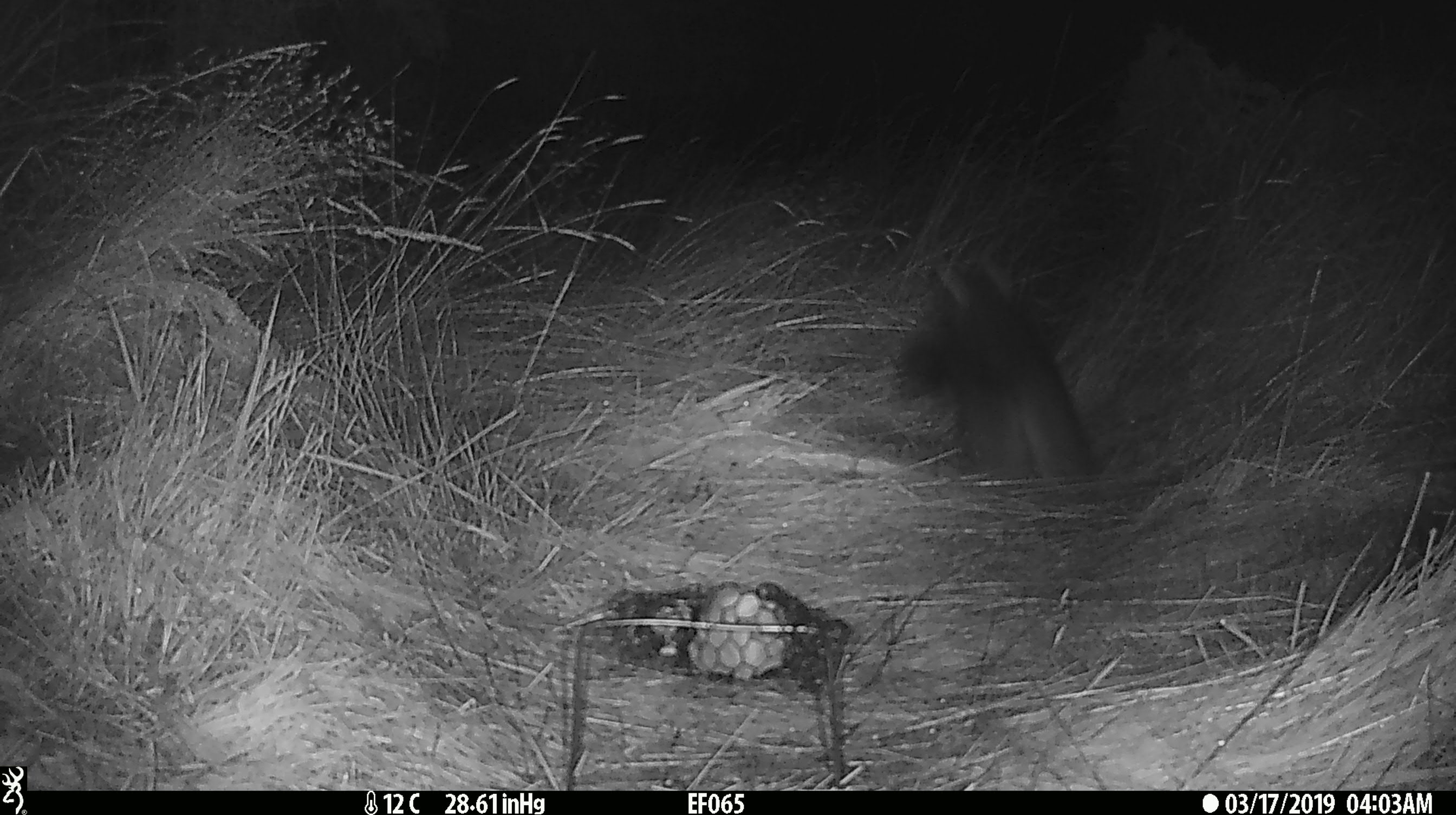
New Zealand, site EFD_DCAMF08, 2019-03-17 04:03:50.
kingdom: Animalia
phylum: Chordata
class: Mammalia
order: Diprotodontia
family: Phalangeridae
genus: Trichosurus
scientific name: Trichosurus vulpecula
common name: common brushtail possum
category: possum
Possum (common brushtail possum) (Trichosurus vulpecula).